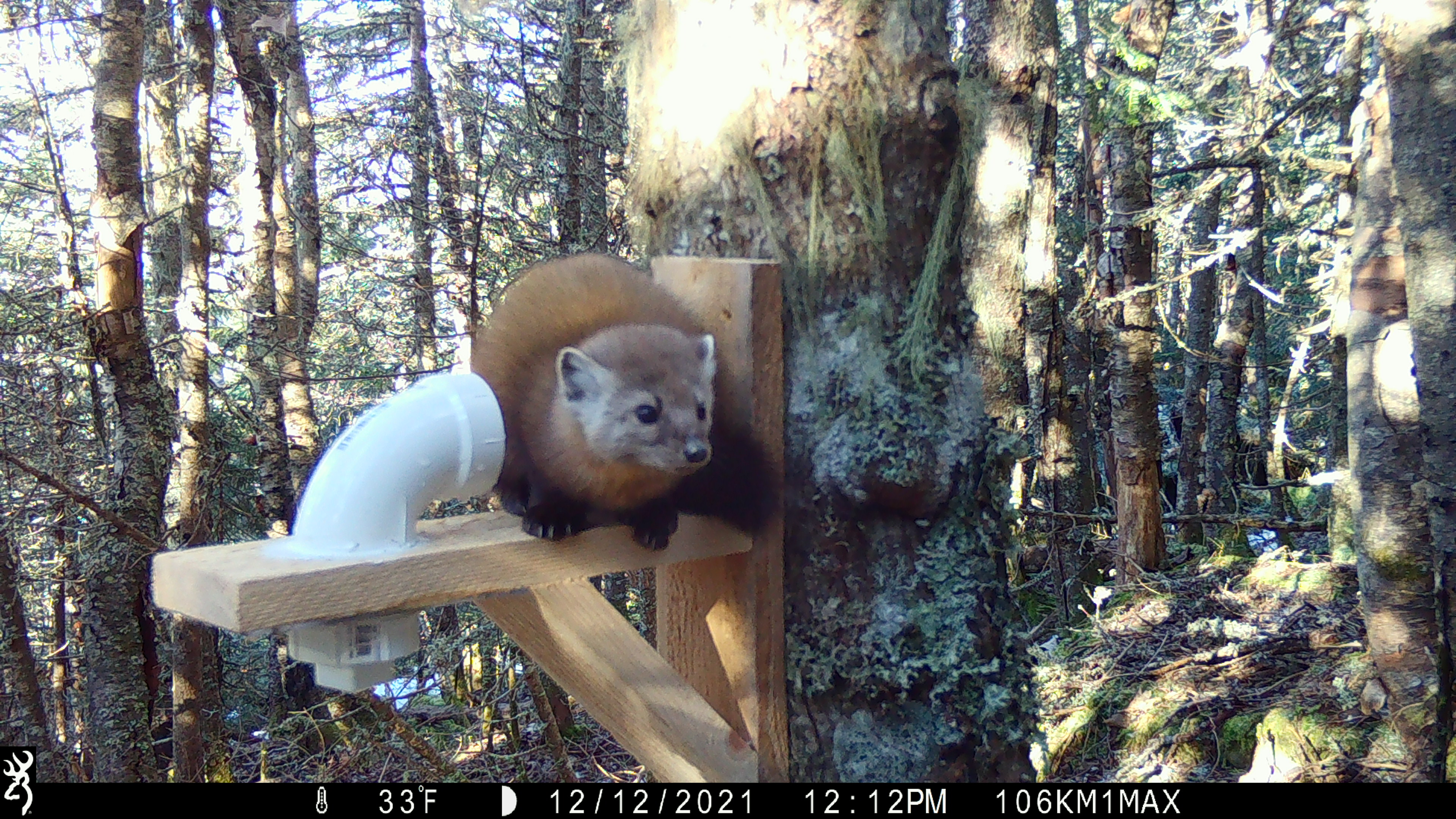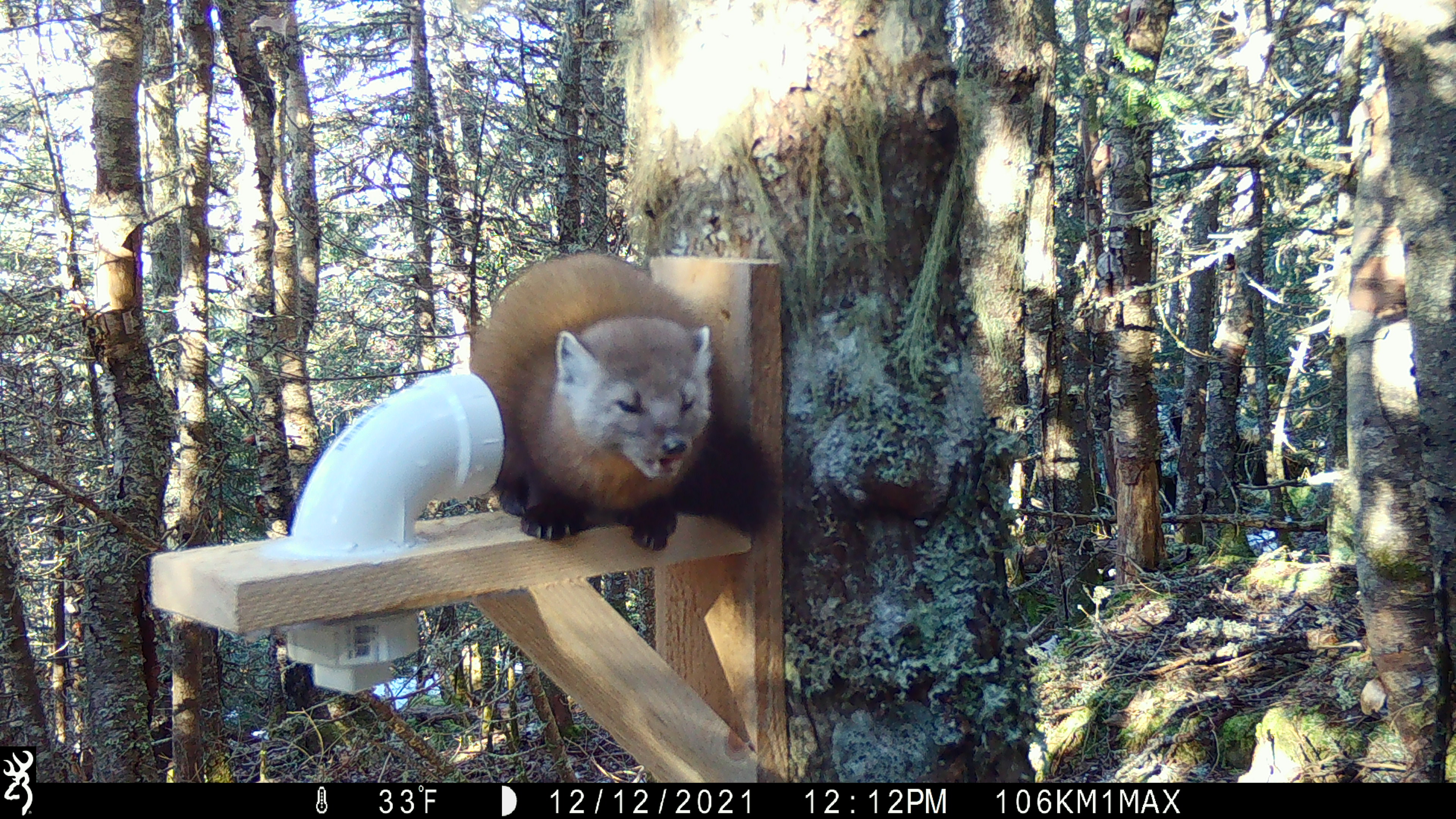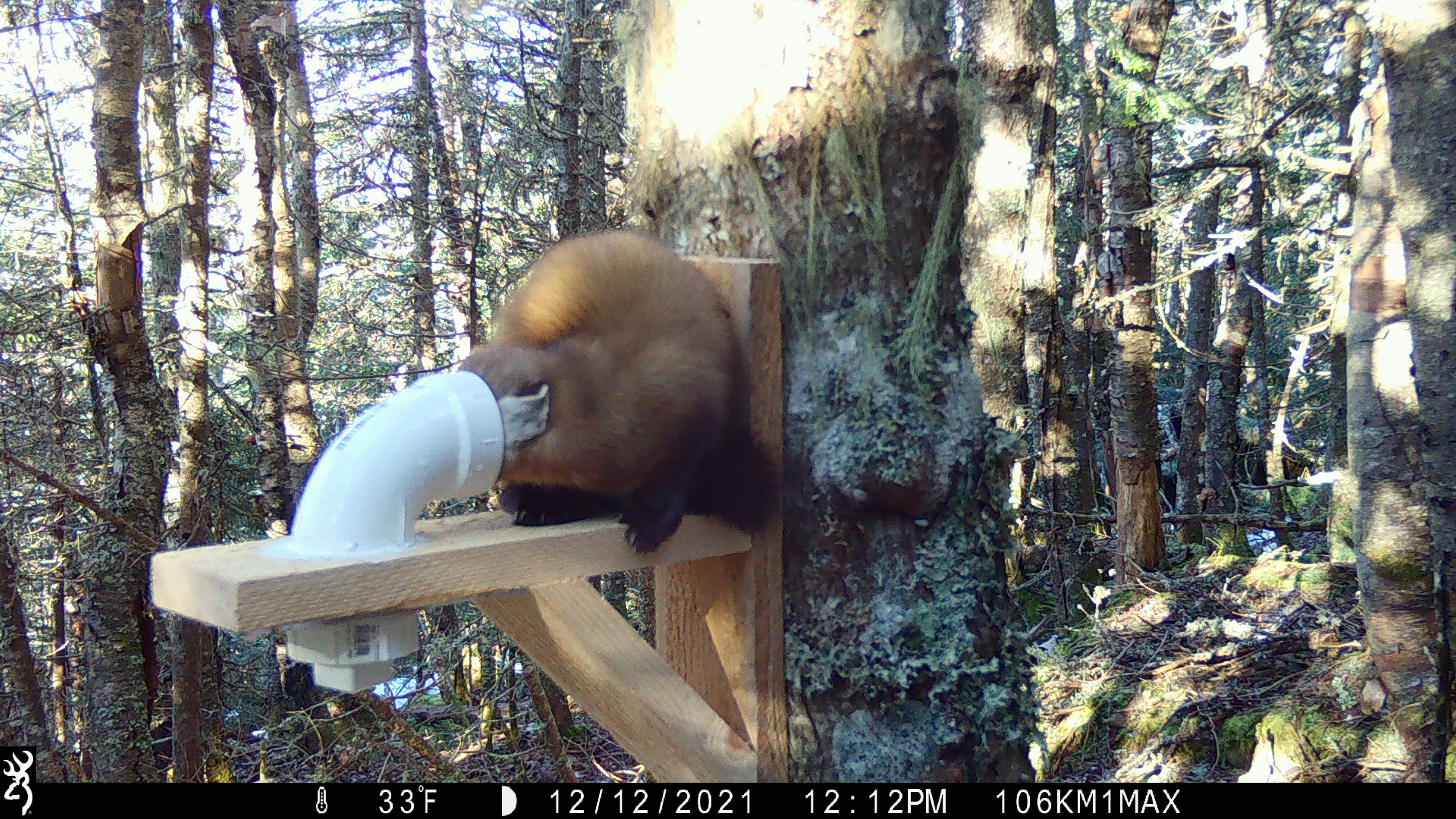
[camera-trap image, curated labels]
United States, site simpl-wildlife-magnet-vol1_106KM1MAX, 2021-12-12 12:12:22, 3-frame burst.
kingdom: Animalia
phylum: Chordata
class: Mammalia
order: Carnivora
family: Mustelidae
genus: Martes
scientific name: Martes americana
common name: american marten